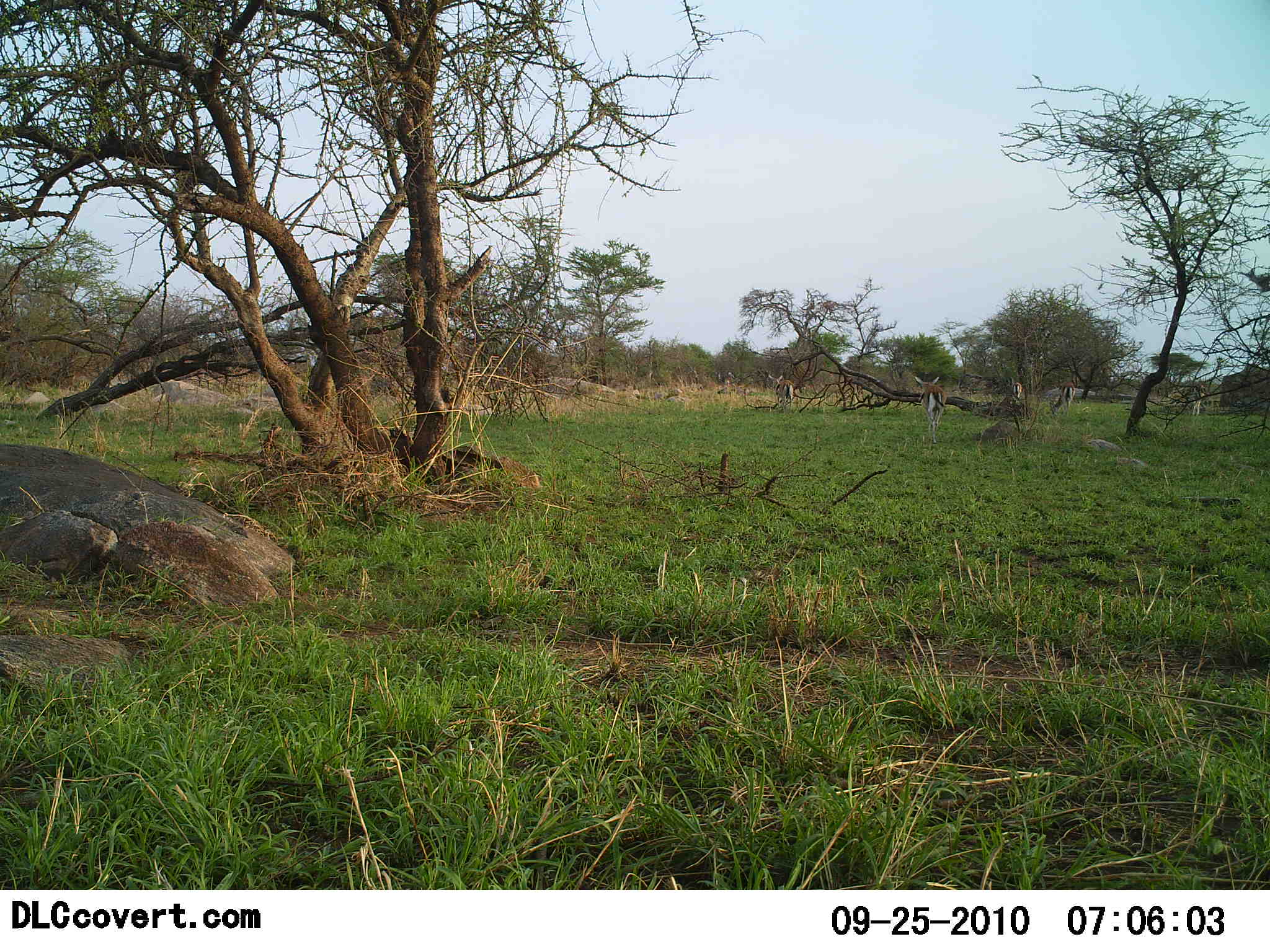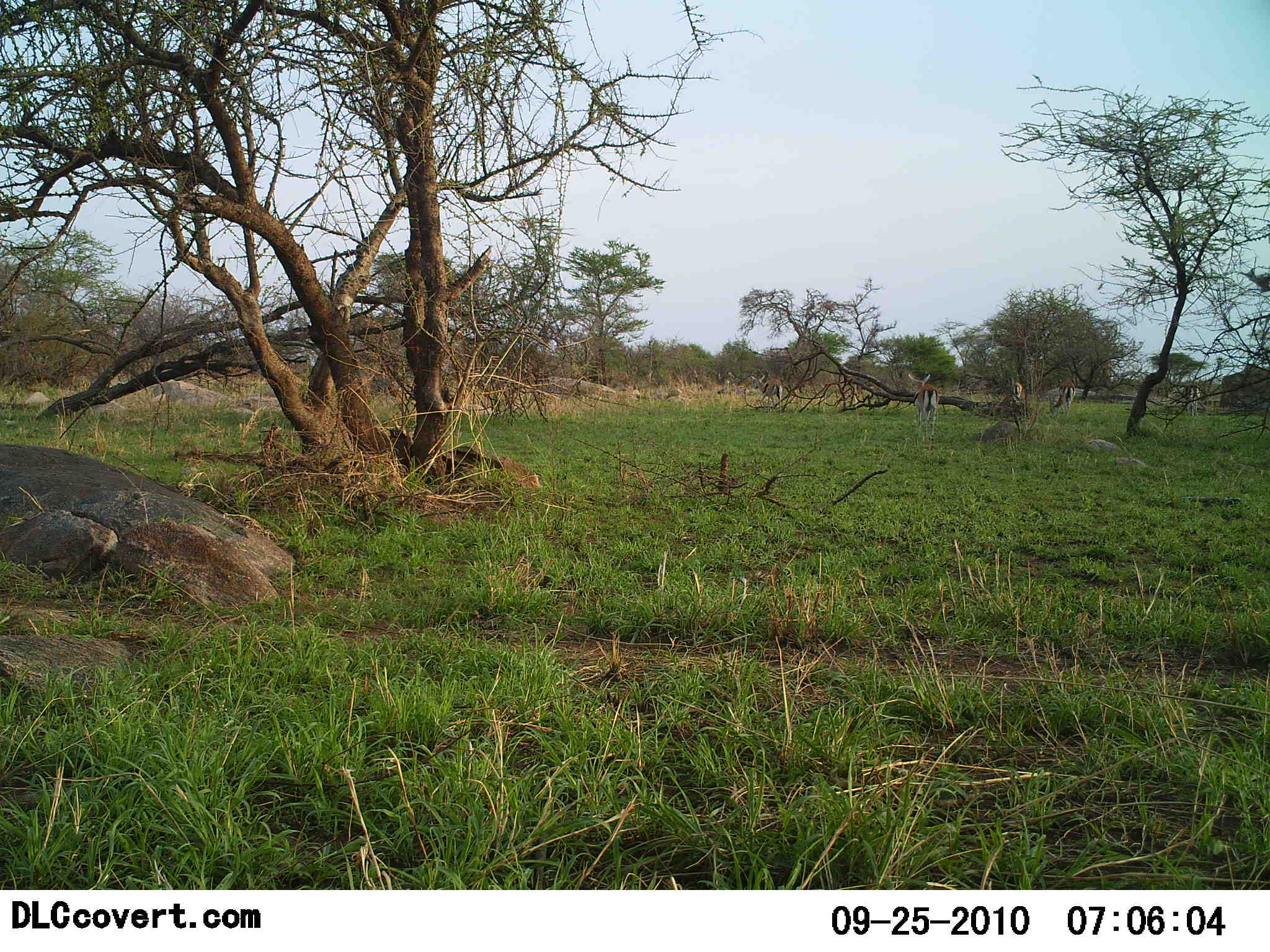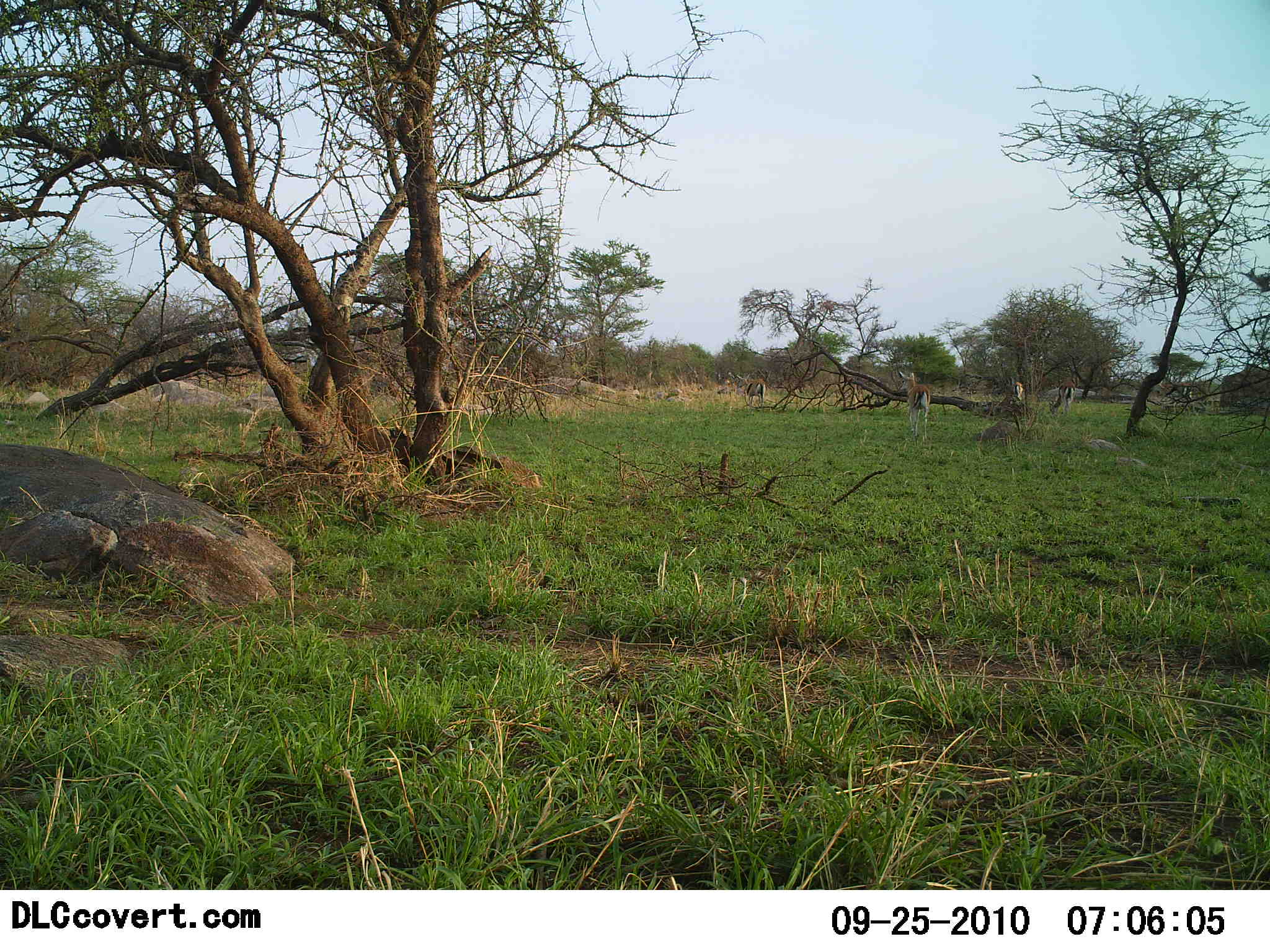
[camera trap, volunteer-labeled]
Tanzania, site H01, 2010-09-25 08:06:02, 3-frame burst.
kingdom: Animalia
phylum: Chordata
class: Mammalia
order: Artiodactyla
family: Bovidae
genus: Eudorcas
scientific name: Eudorcas thomsonii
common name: thomson's gazelle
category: gazellethomsons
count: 4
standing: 38%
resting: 0%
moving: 85%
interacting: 0%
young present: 0%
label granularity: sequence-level